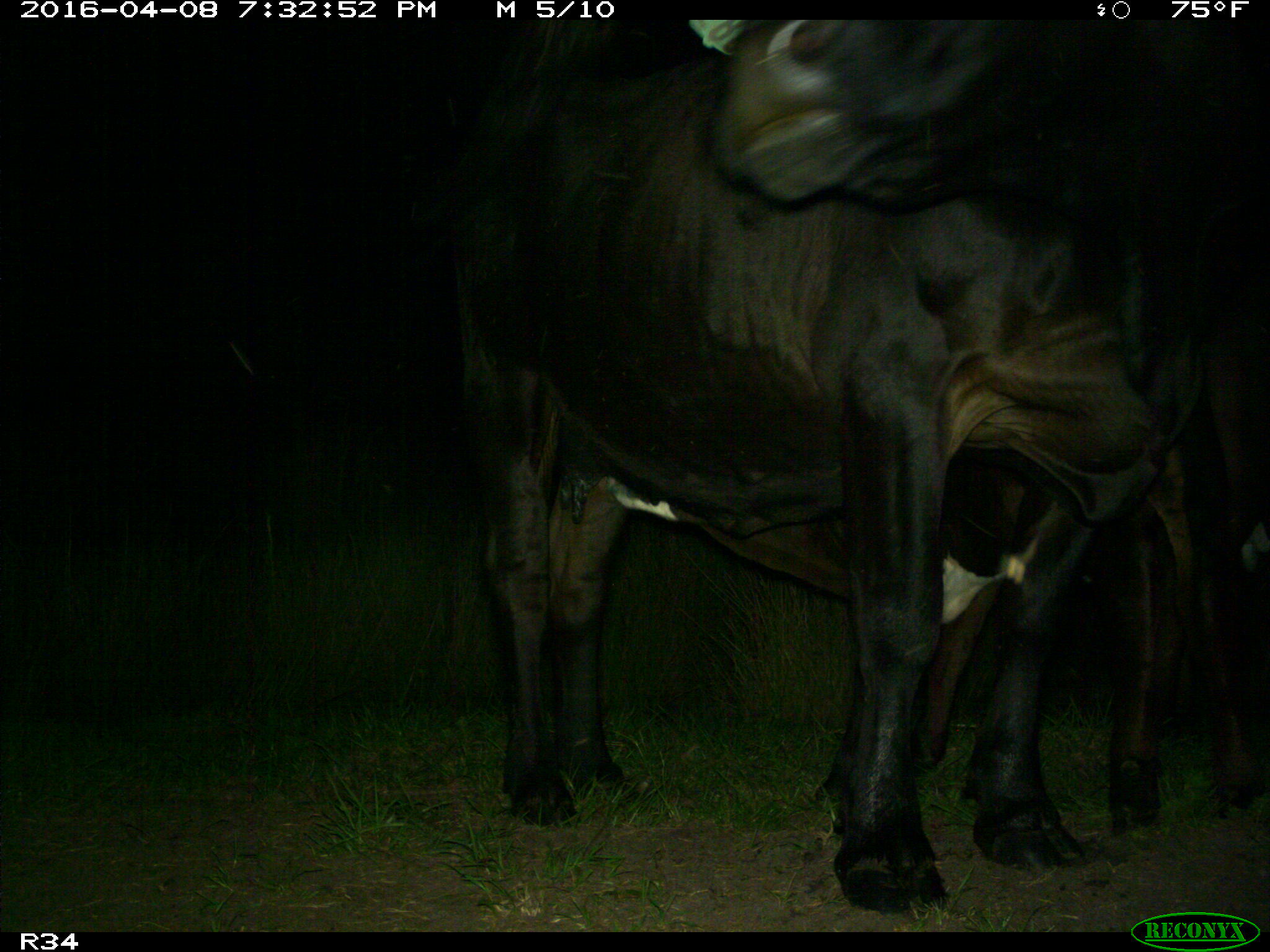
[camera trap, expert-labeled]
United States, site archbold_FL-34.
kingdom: Animalia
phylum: Chordata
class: Mammalia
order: Artiodactyla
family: Bovidae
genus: Bos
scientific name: Bos taurus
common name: domestic cow